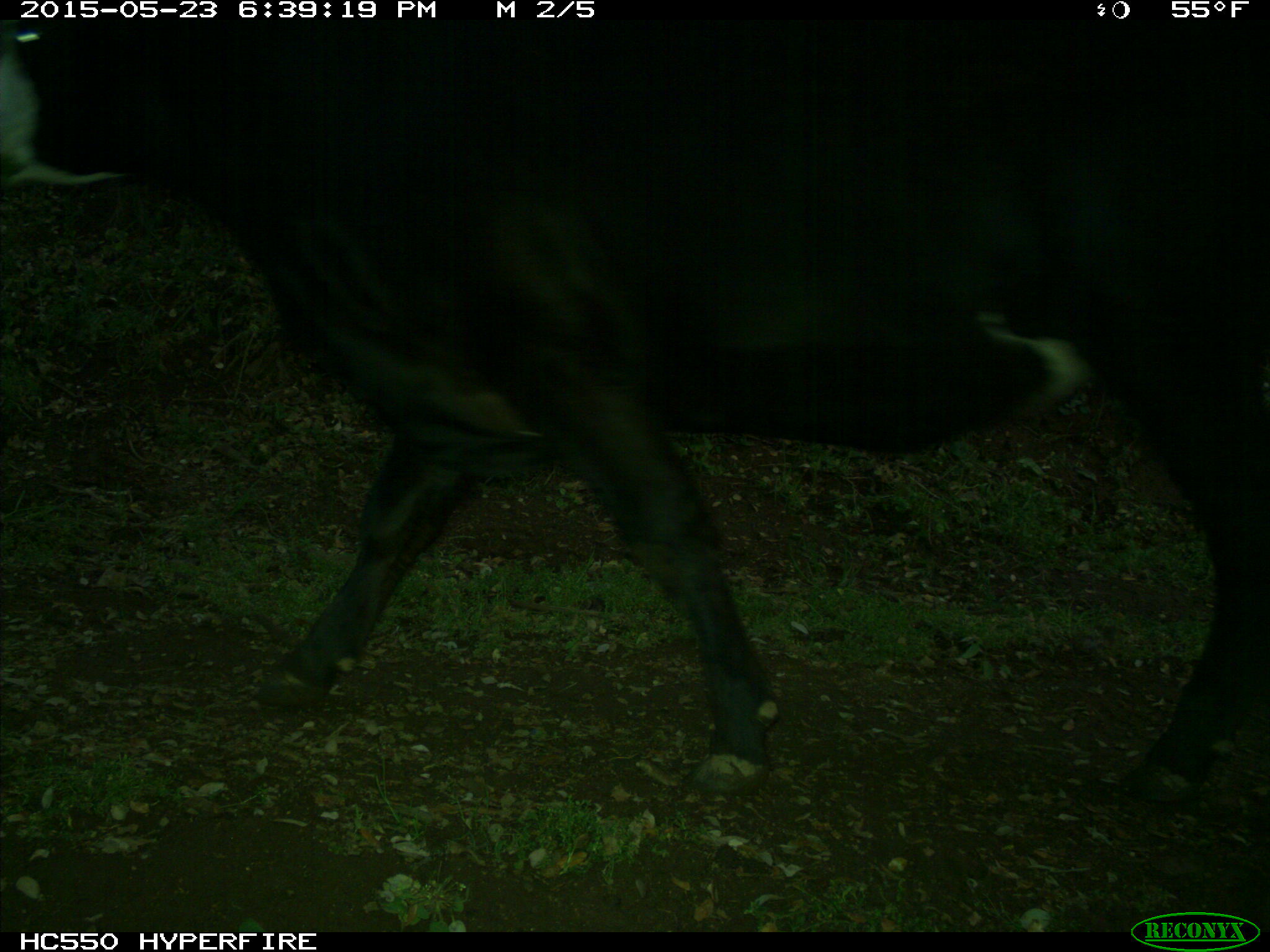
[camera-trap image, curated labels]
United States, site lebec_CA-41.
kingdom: Animalia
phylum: Chordata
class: Mammalia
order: Artiodactyla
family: Bovidae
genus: Bos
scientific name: Bos taurus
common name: domestic cow